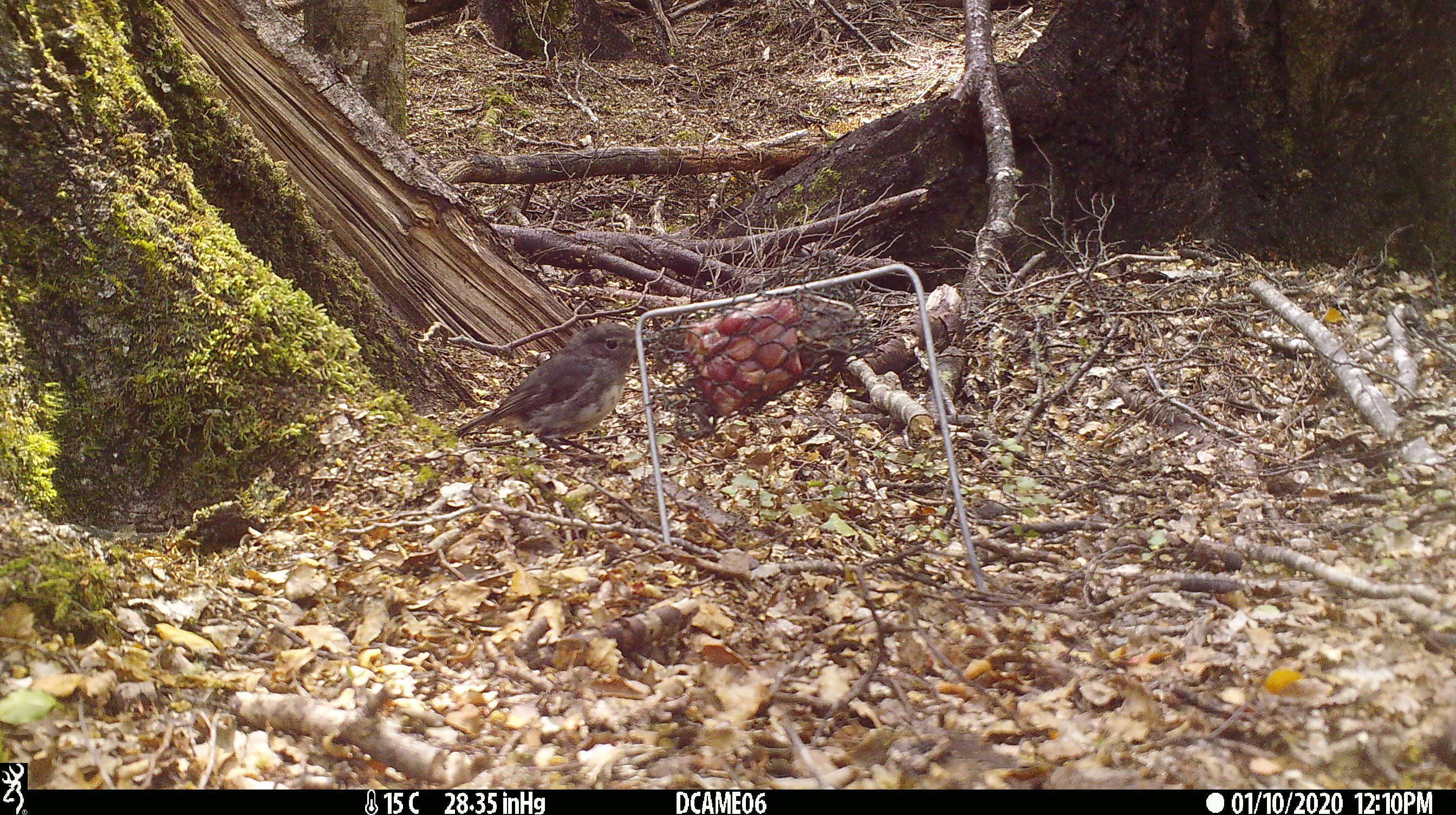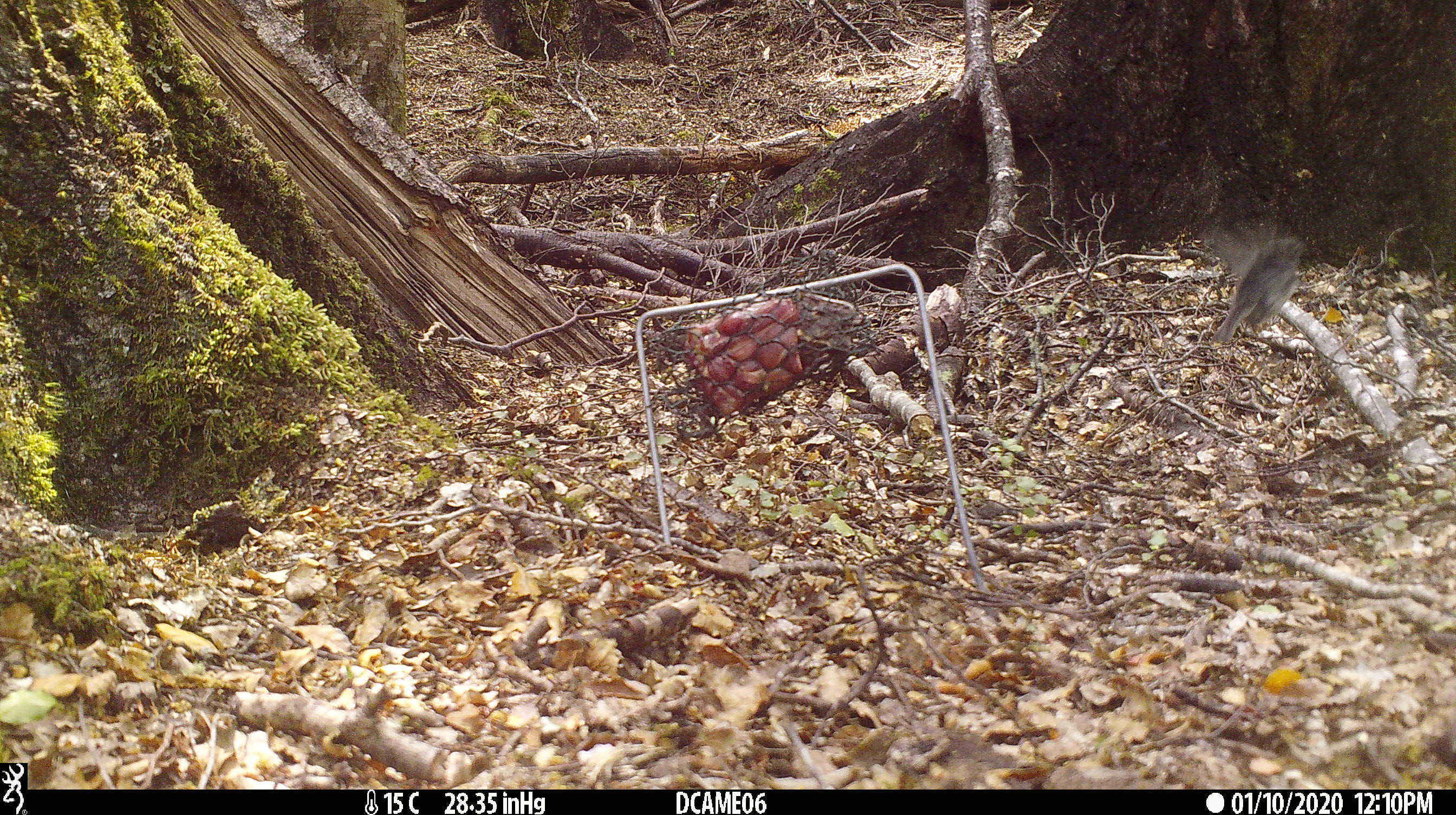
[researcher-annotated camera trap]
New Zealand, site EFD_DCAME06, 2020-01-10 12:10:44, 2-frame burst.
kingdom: Animalia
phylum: Chordata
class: Aves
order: Passeriformes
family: Petroicidae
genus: Petroica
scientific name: Petroica australis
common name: new zealand robin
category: robin